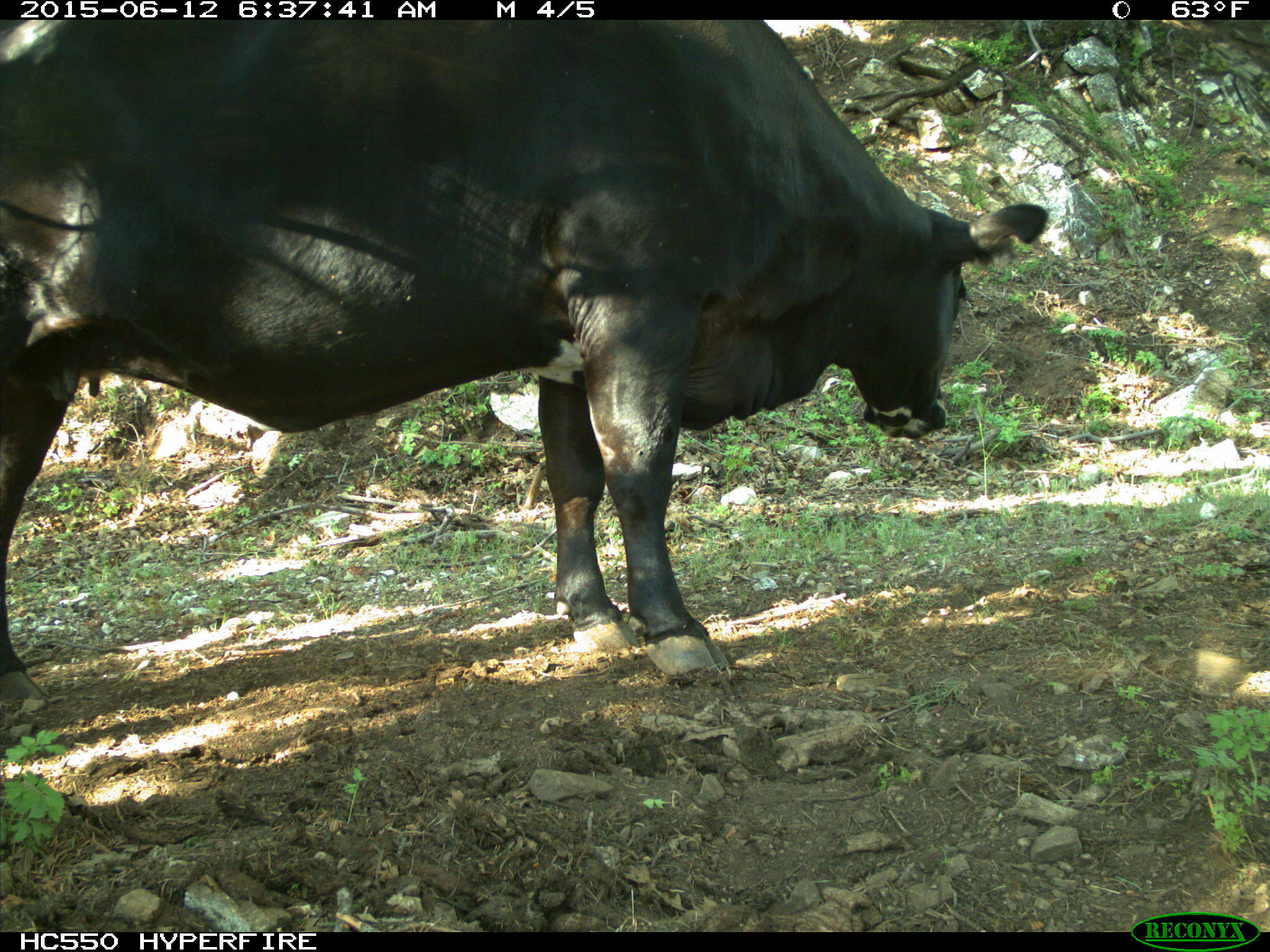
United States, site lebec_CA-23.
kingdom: Animalia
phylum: Chordata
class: Mammalia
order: Artiodactyla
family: Bovidae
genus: Bos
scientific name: Bos taurus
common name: domestic cow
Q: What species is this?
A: Bos taurus (domestic cow).